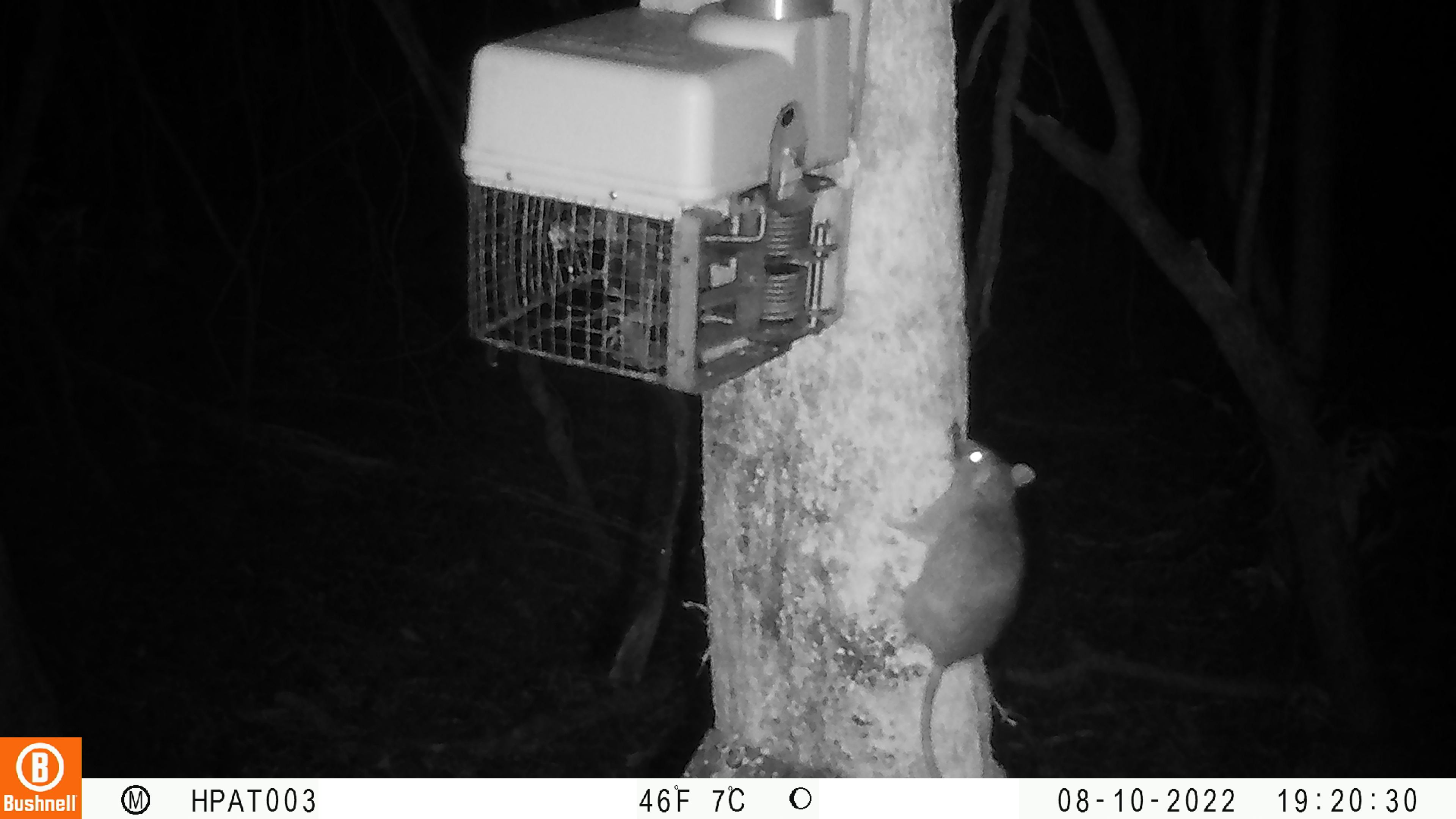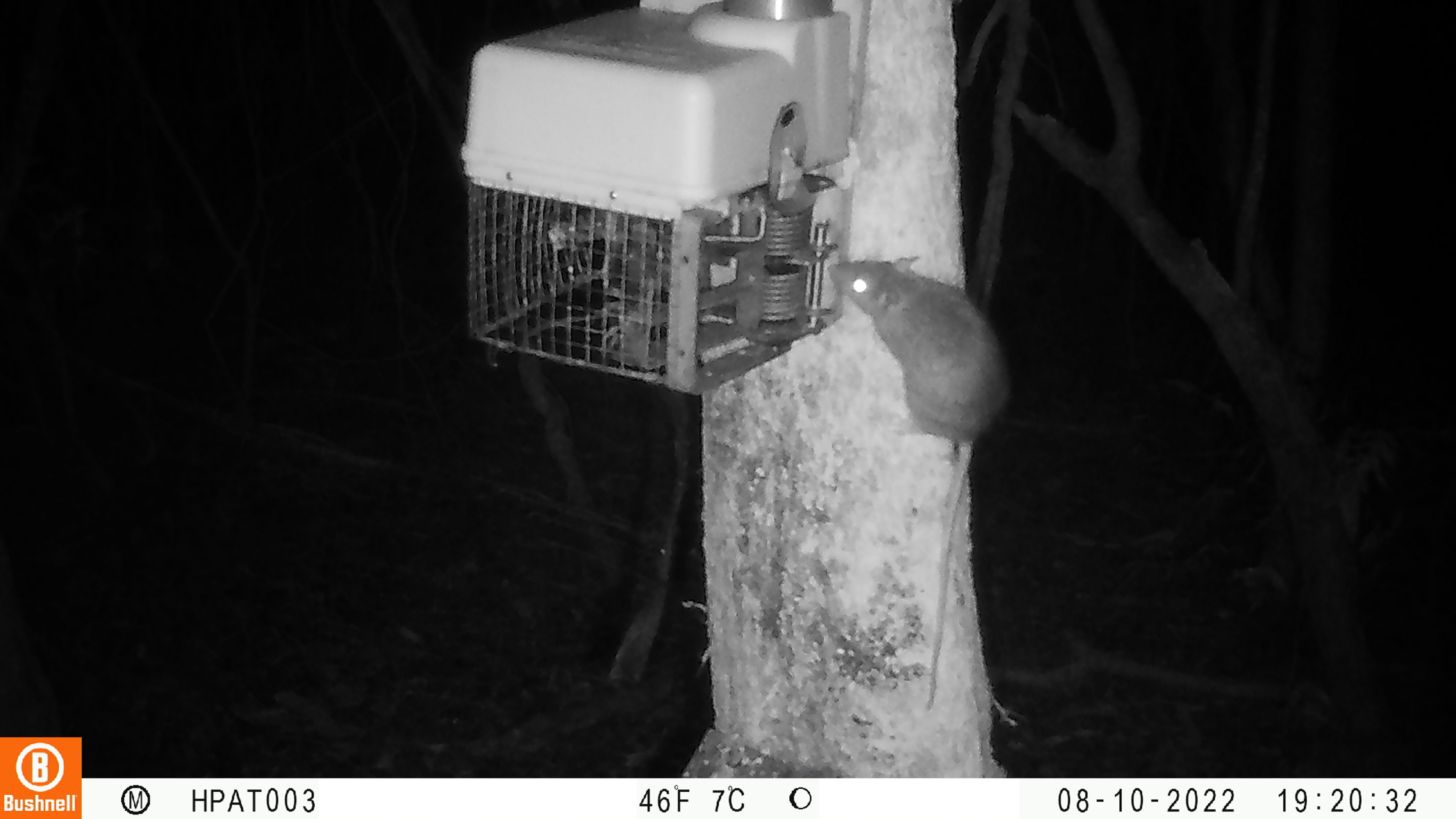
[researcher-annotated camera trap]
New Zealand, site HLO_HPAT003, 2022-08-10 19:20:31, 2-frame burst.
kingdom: Animalia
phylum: Chordata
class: Mammalia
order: Rodentia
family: Muridae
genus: Rattus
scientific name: Rattus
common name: rat